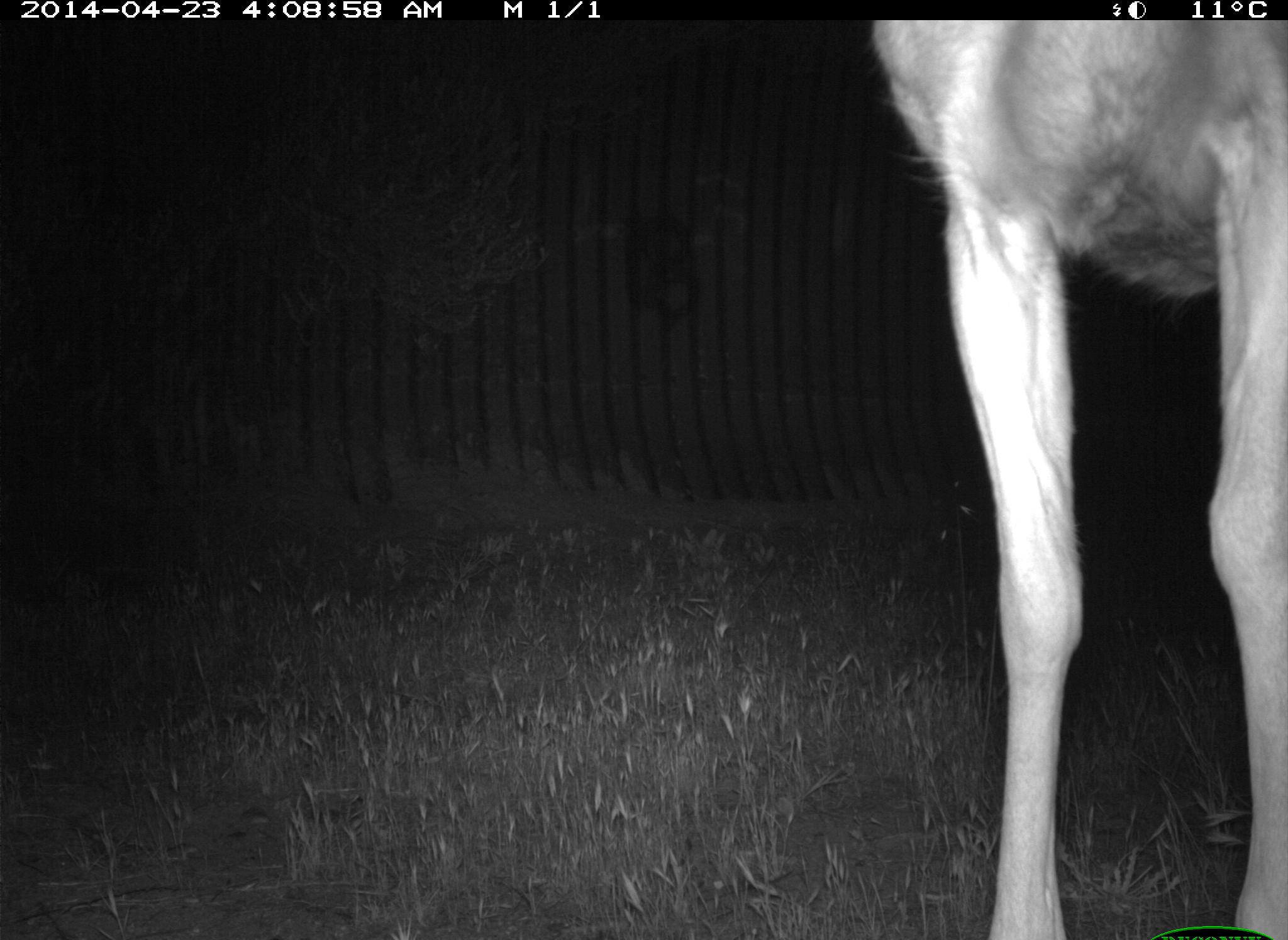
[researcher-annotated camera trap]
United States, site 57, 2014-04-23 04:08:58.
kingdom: Animalia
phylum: Chordata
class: Mammalia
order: Artiodactyla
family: Cervidae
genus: Odocoileus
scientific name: Odocoileus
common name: deer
Deer (Odocoileus).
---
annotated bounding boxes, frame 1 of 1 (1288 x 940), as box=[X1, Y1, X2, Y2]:
deer: box=[842, 19, 1287, 940]